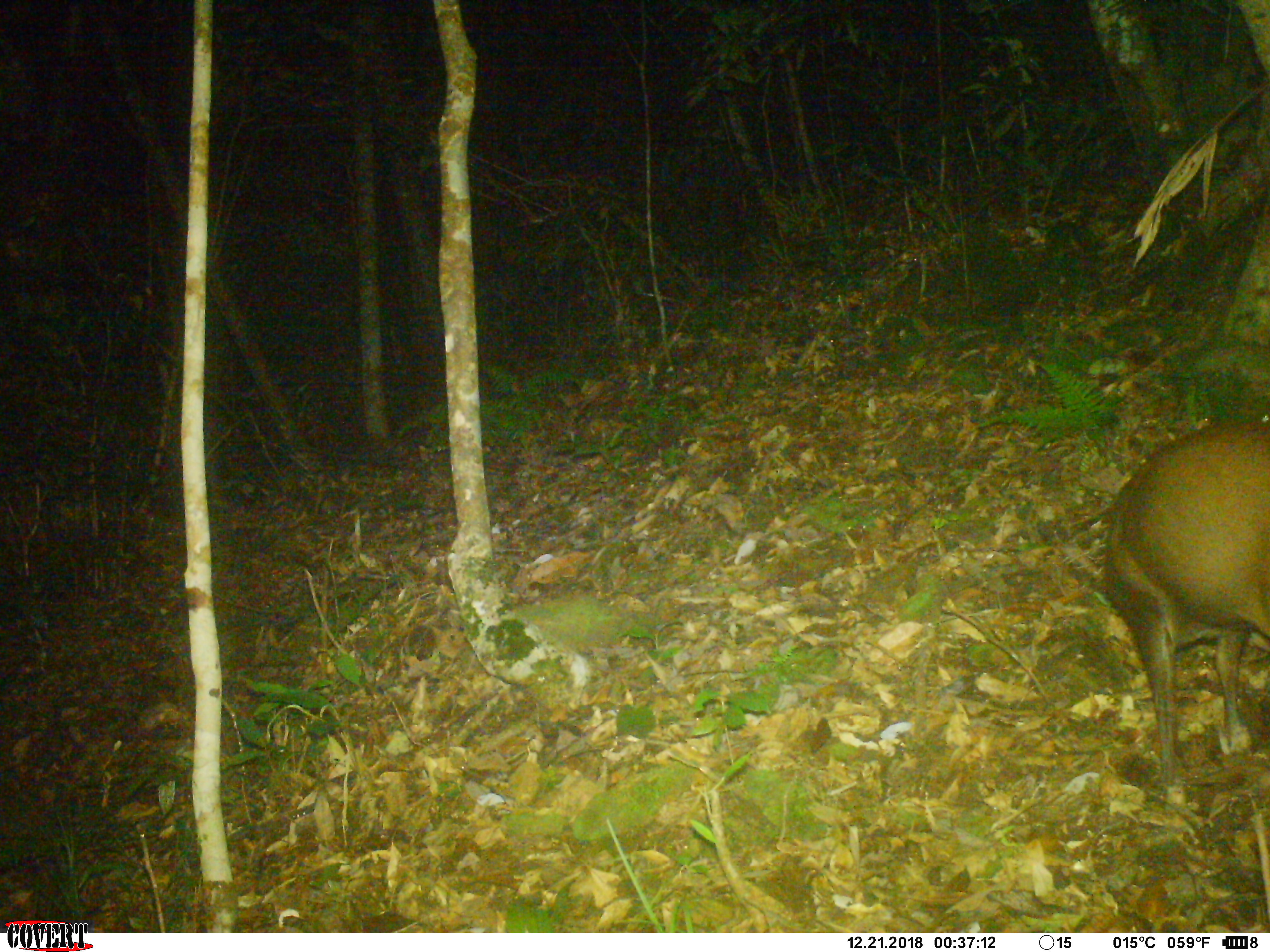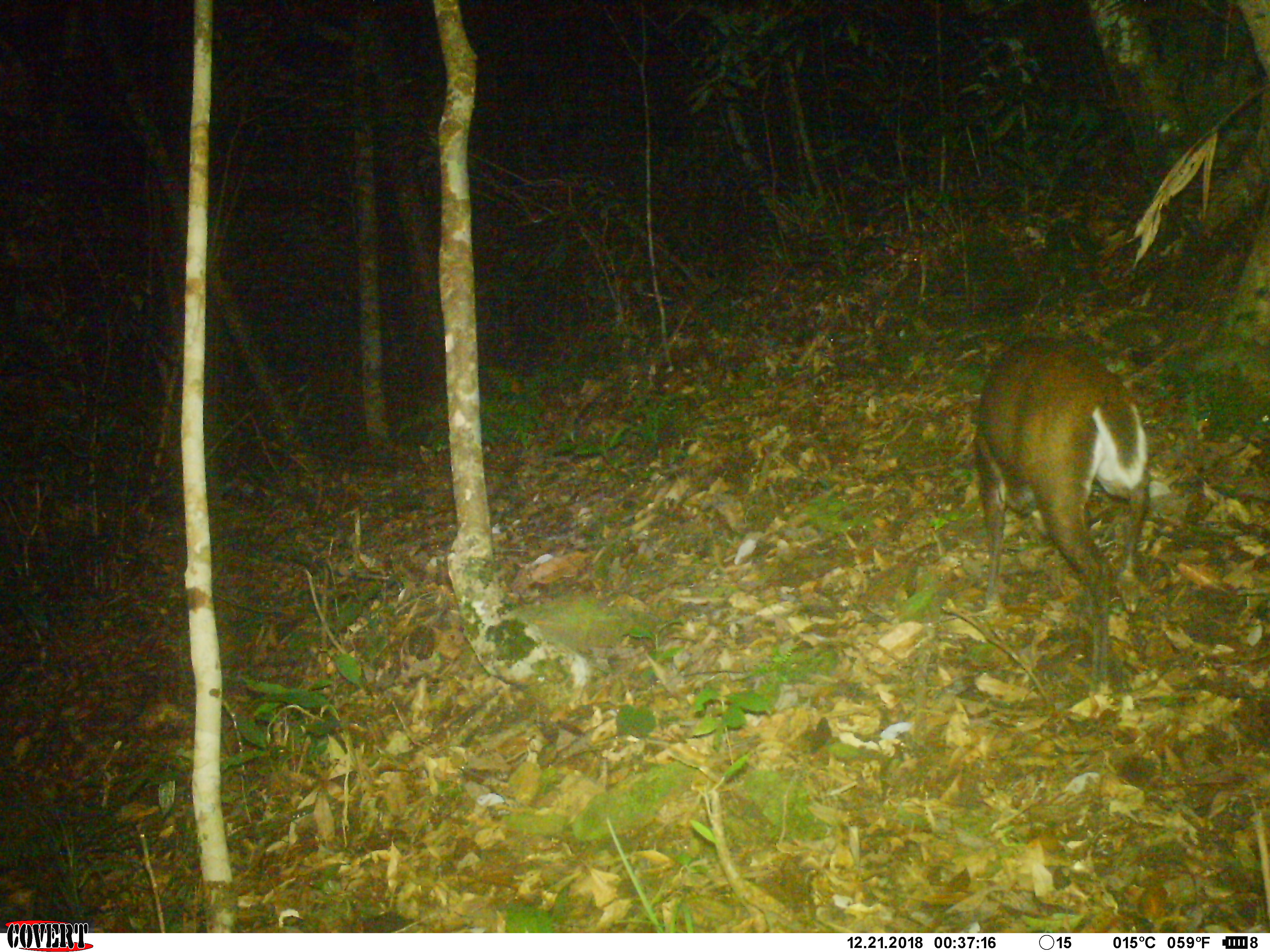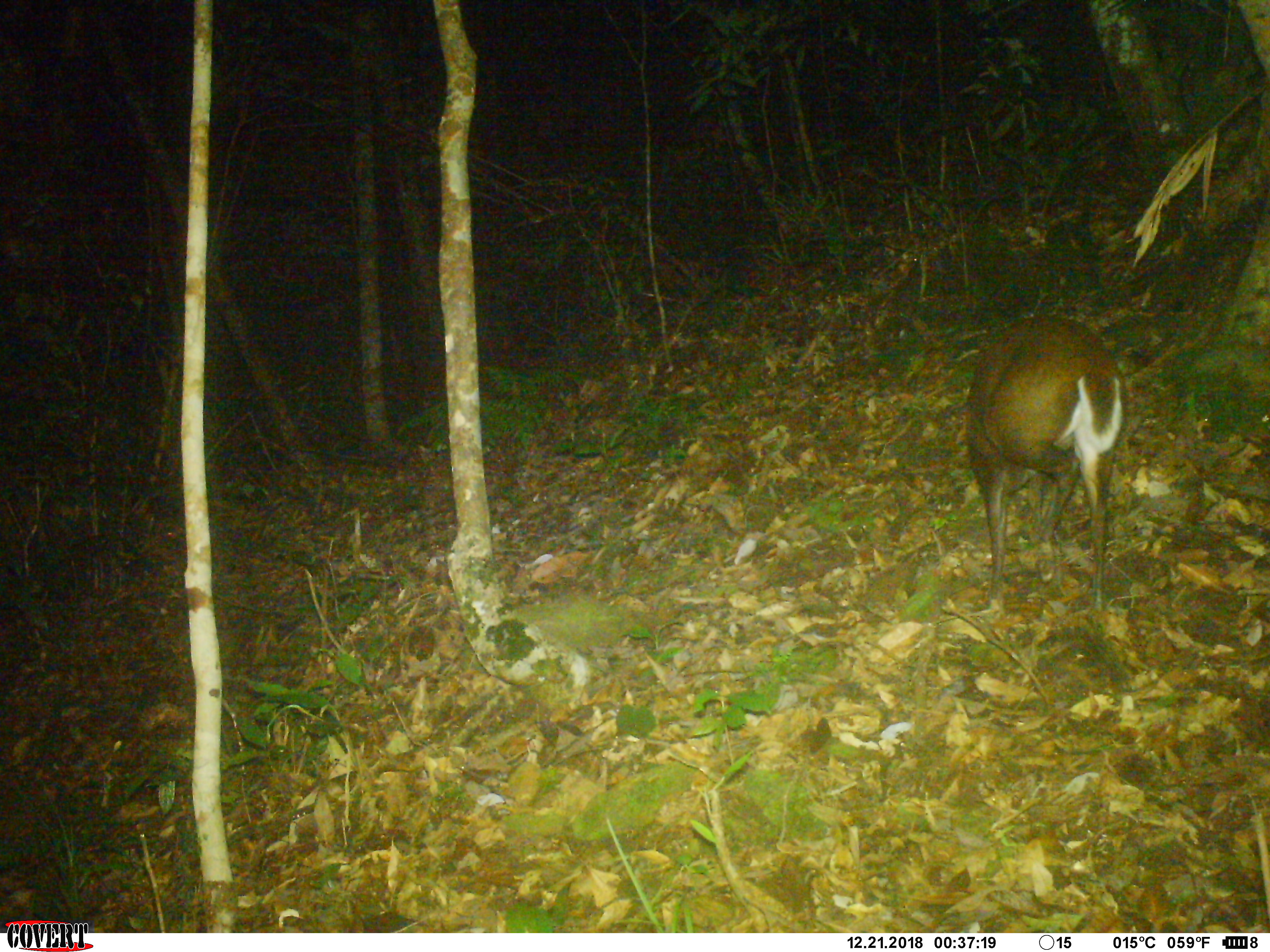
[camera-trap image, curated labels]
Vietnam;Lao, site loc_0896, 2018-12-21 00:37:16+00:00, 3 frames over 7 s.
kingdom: Animalia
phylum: Chordata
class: Mammalia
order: Artiodactyla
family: Cervidae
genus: Muntiacus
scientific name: Muntiacus rooseveltorum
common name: roosevelt's muntjac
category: roosevelts muntjac group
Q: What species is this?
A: Roosevelts muntjac group (roosevelt's muntjac) (Muntiacus rooseveltorum).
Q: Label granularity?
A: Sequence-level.